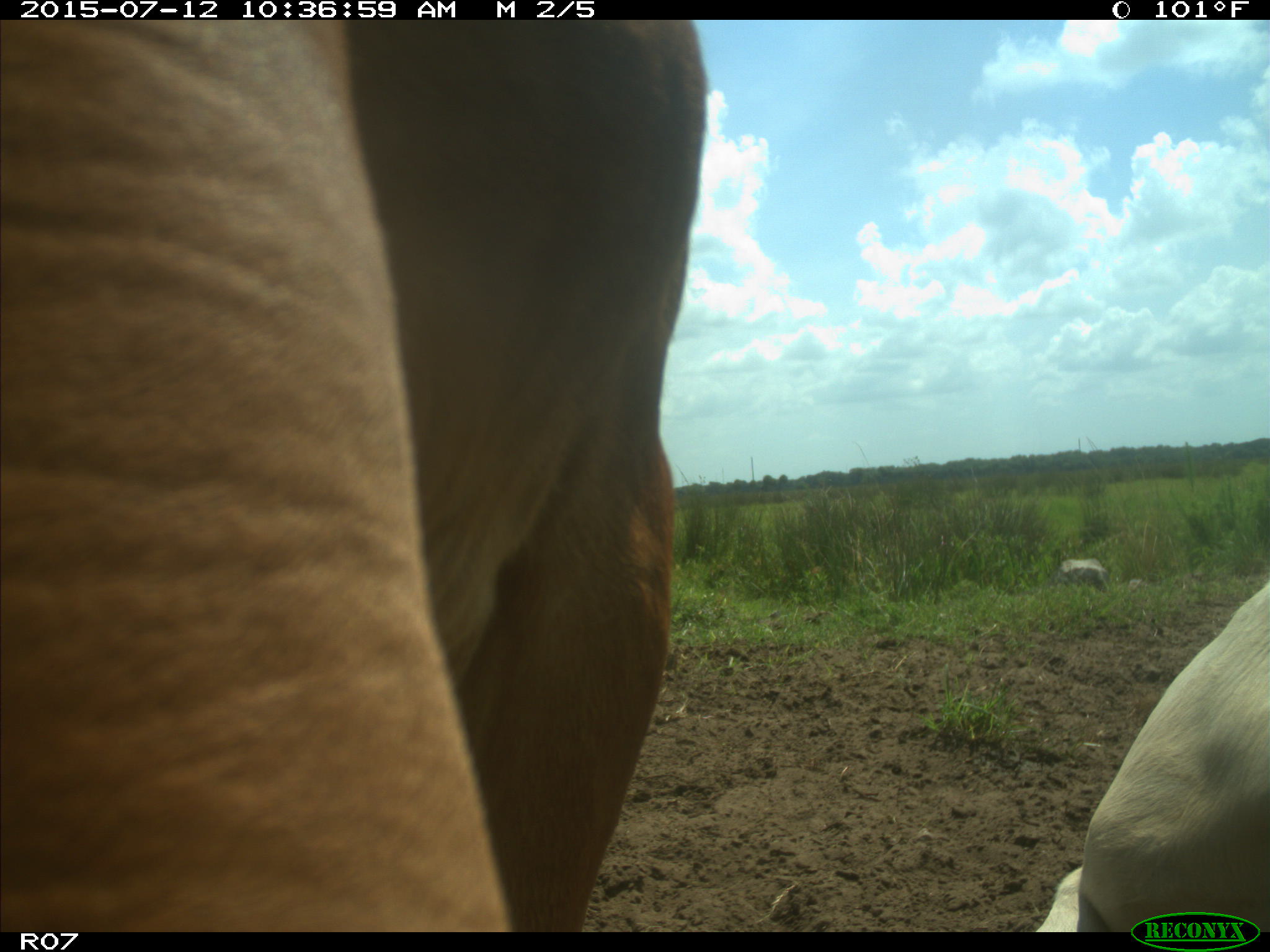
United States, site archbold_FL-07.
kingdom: Animalia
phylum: Chordata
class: Mammalia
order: Artiodactyla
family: Bovidae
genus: Bos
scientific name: Bos taurus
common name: domestic cow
Bos taurus (domestic cow).